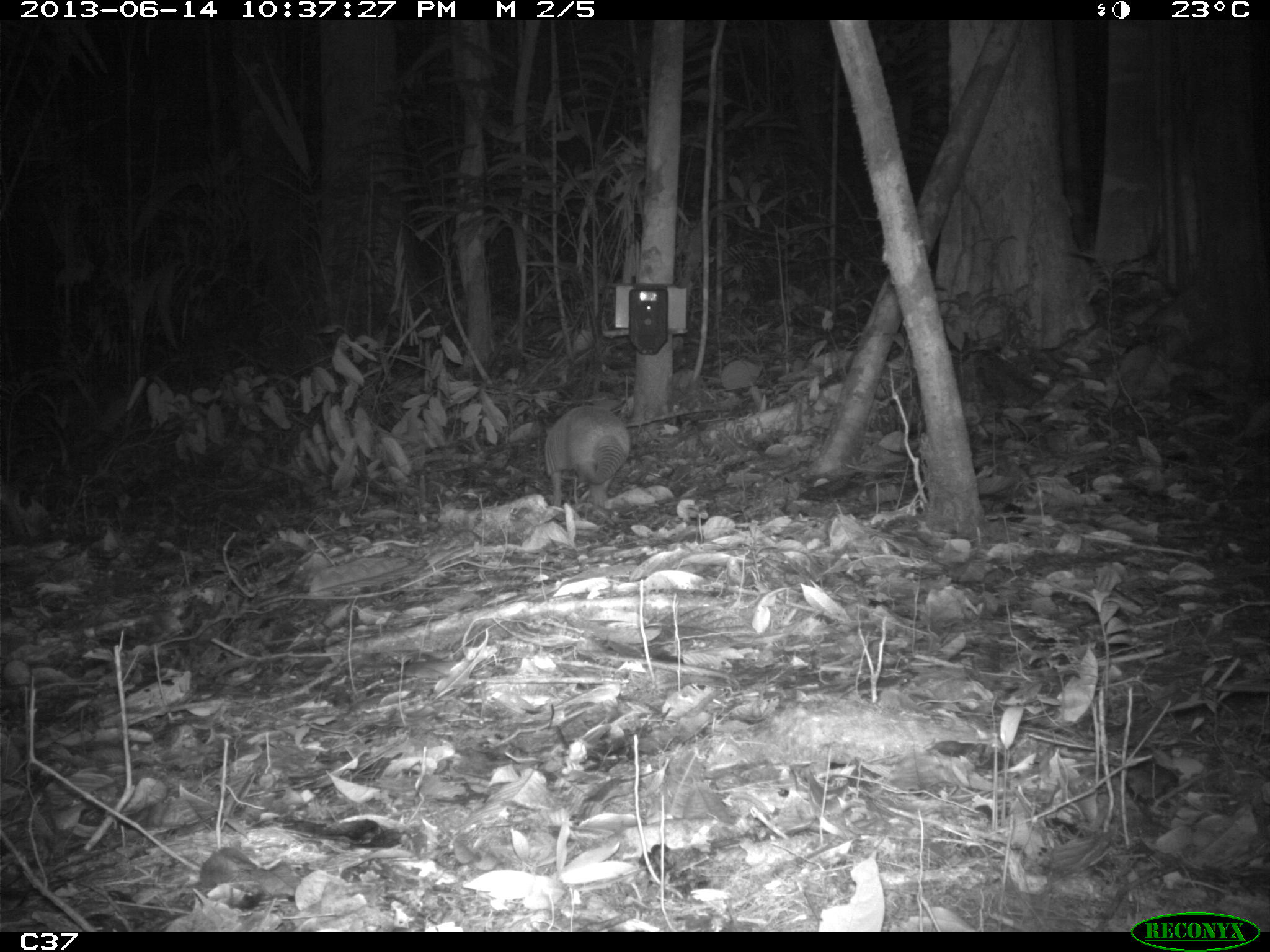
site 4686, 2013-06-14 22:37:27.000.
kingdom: Animalia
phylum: Chordata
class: Mammalia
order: Cingulata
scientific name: Cingulata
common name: armadillo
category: unknown armadillo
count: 1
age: adult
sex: male